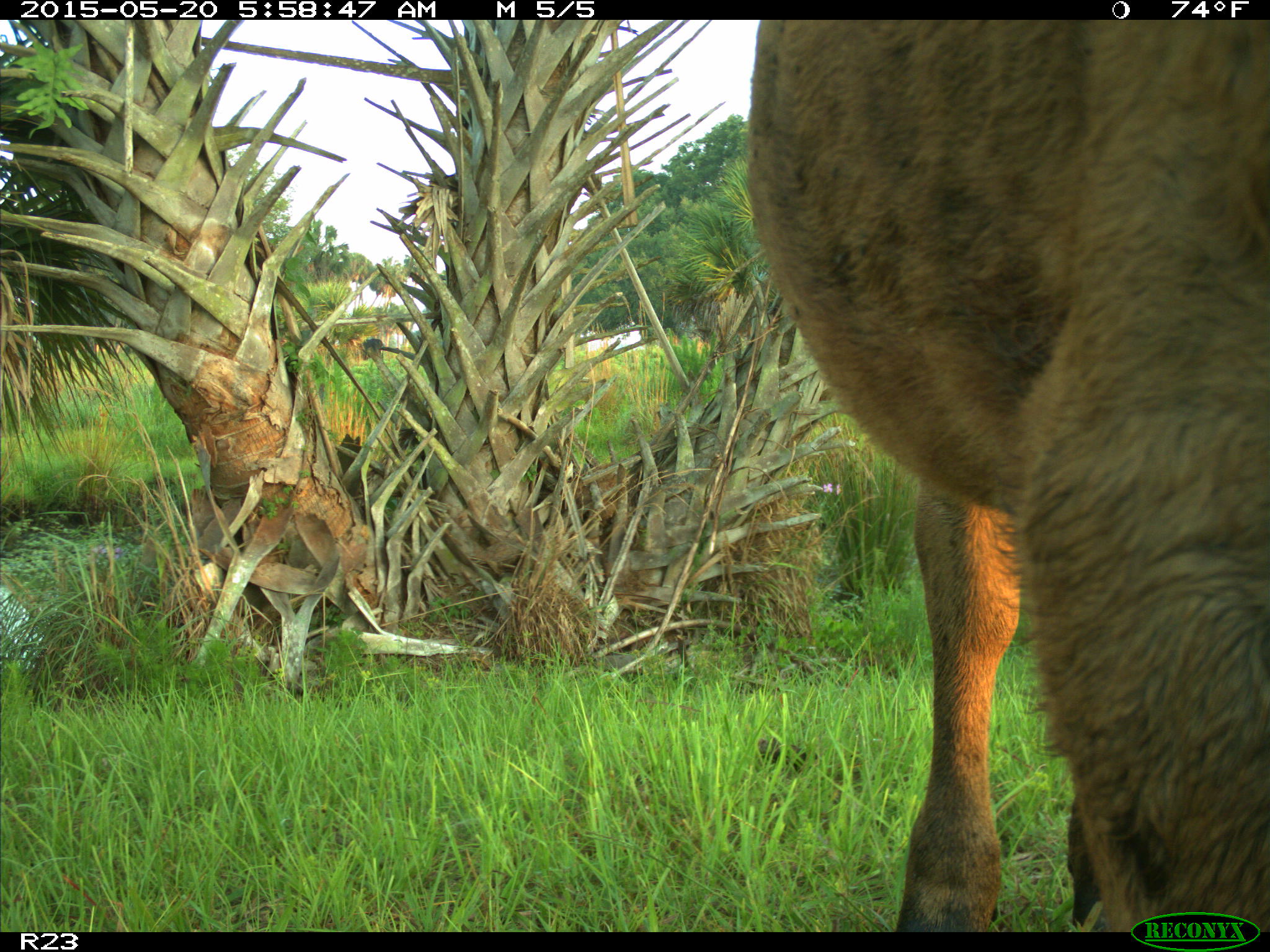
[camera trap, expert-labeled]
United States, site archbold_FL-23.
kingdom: Animalia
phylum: Chordata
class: Mammalia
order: Artiodactyla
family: Bovidae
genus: Bos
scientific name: Bos taurus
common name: domestic cow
Bos taurus (domestic cow).